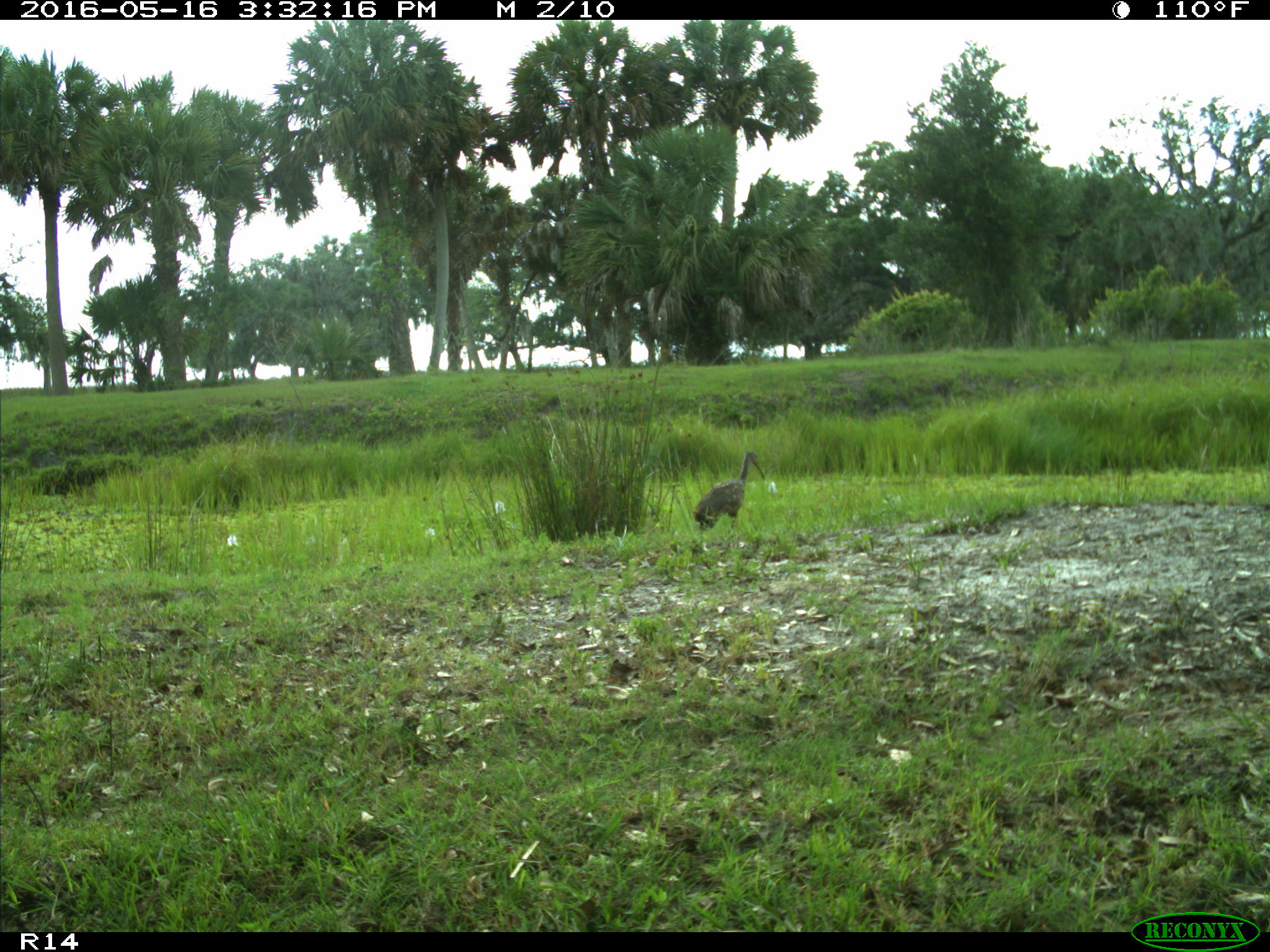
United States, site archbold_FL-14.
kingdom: Animalia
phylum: Chordata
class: Aves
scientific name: Aves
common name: birds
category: unidentified bird